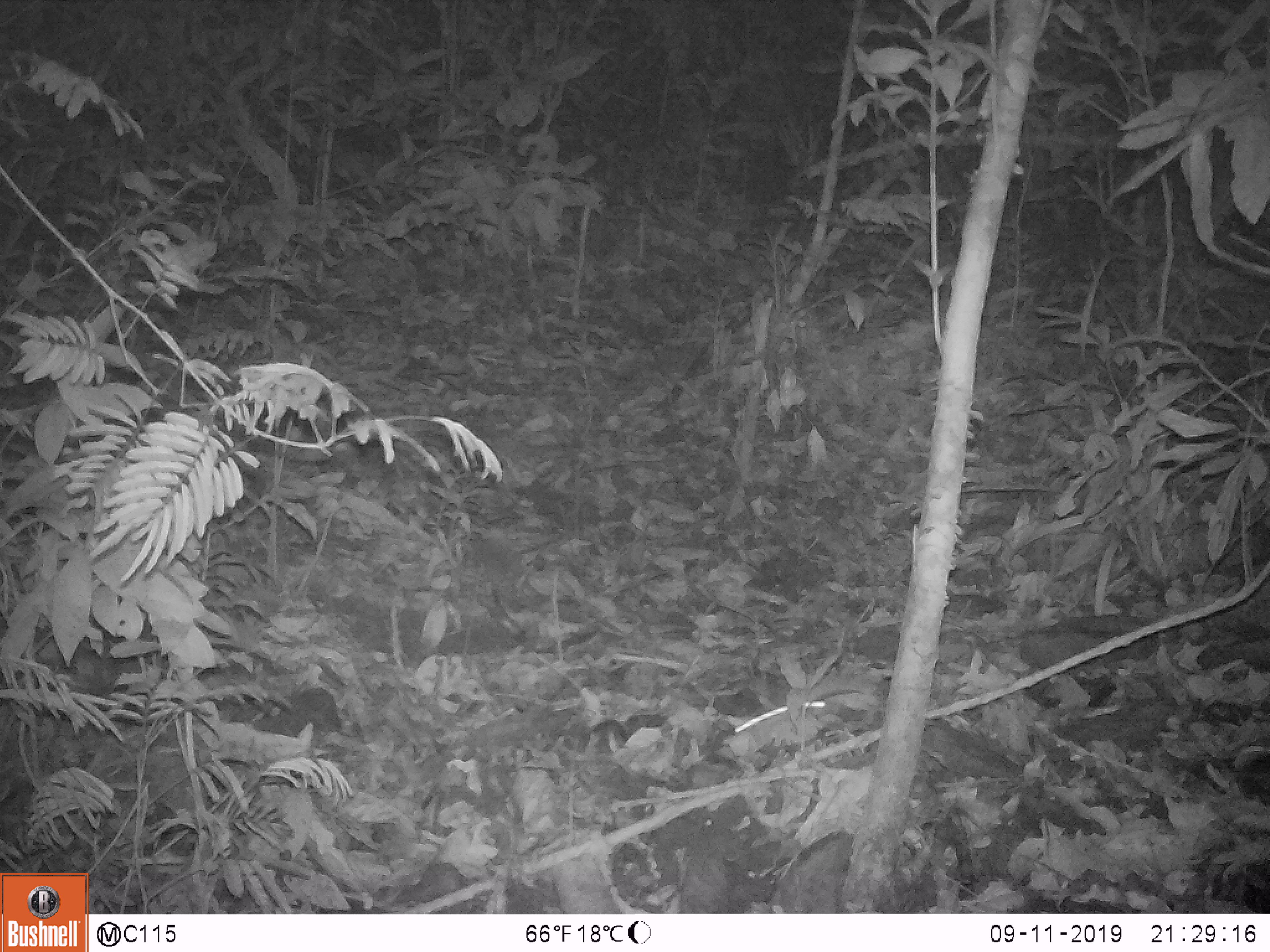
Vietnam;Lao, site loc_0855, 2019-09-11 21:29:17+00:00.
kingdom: Animalia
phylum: Chordata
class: Mammalia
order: Rodentia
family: Muridae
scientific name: Muridae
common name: old-world mice and rats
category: unidentified murid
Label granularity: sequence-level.